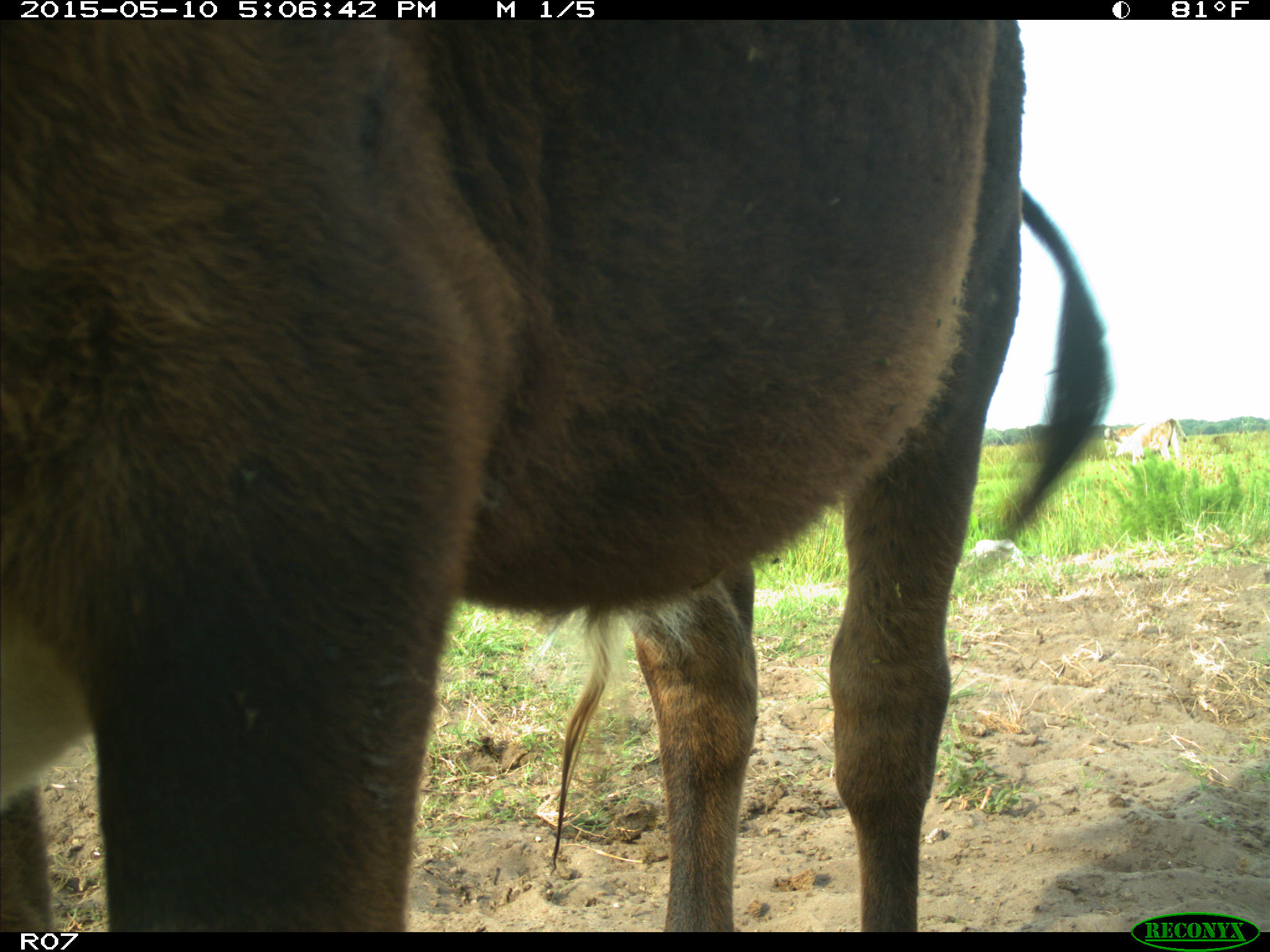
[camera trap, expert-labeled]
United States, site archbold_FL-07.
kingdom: Animalia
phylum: Chordata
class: Mammalia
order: Artiodactyla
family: Bovidae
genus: Bos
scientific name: Bos taurus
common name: domestic cow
Bos taurus (domestic cow).